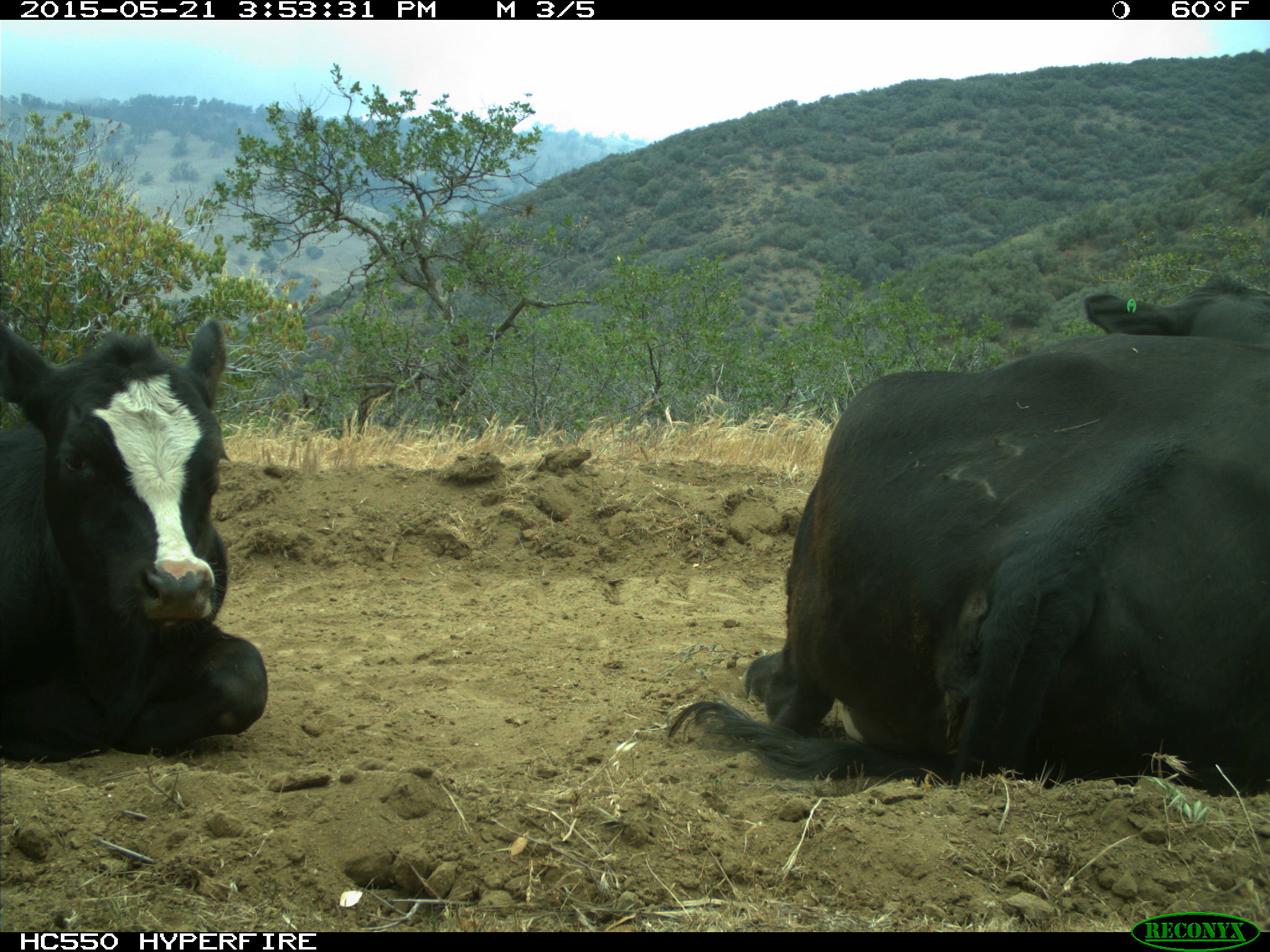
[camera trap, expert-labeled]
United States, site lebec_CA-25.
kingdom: Animalia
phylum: Chordata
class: Mammalia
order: Artiodactyla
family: Bovidae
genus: Bos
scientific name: Bos taurus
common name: domestic cow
Bos taurus (domestic cow).